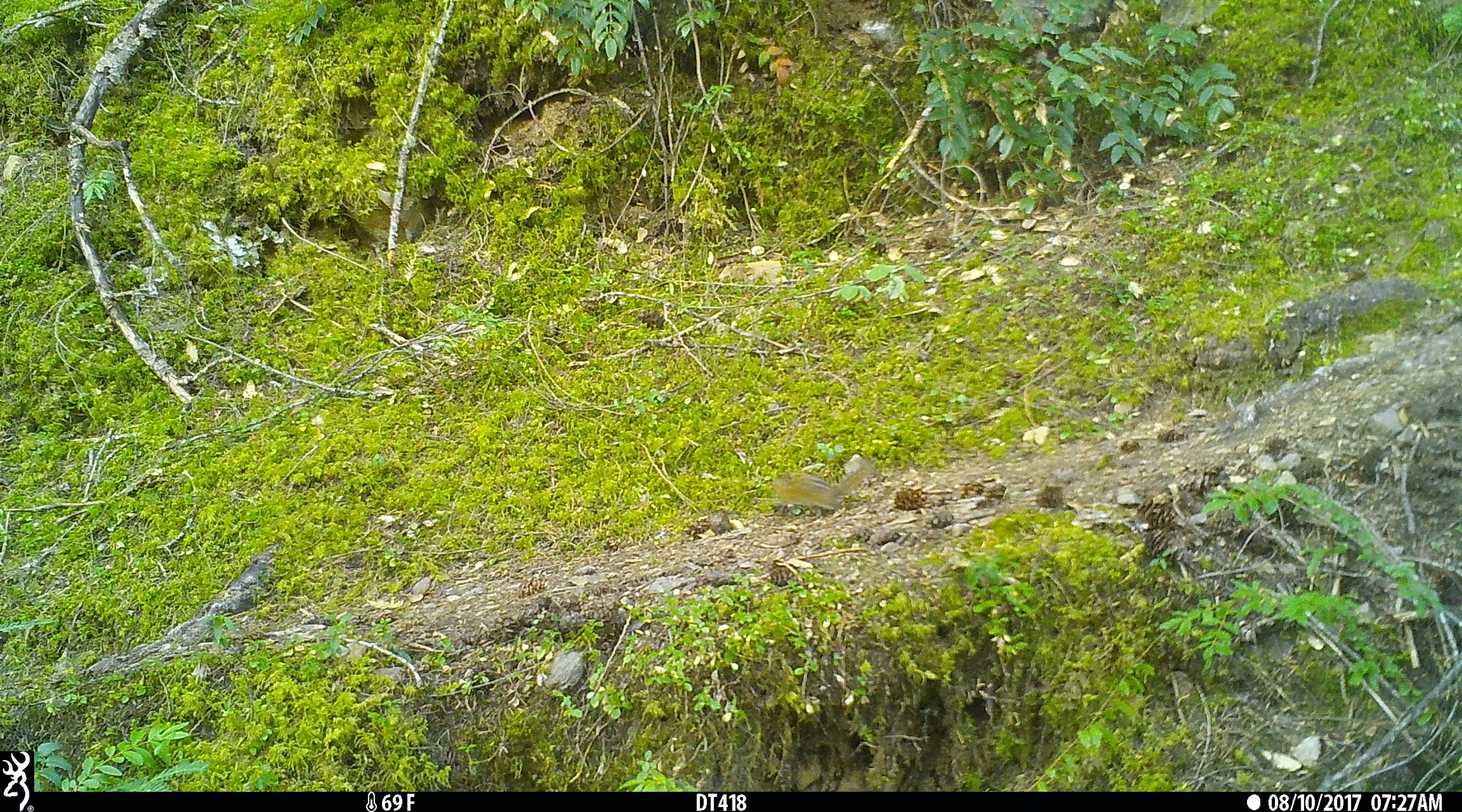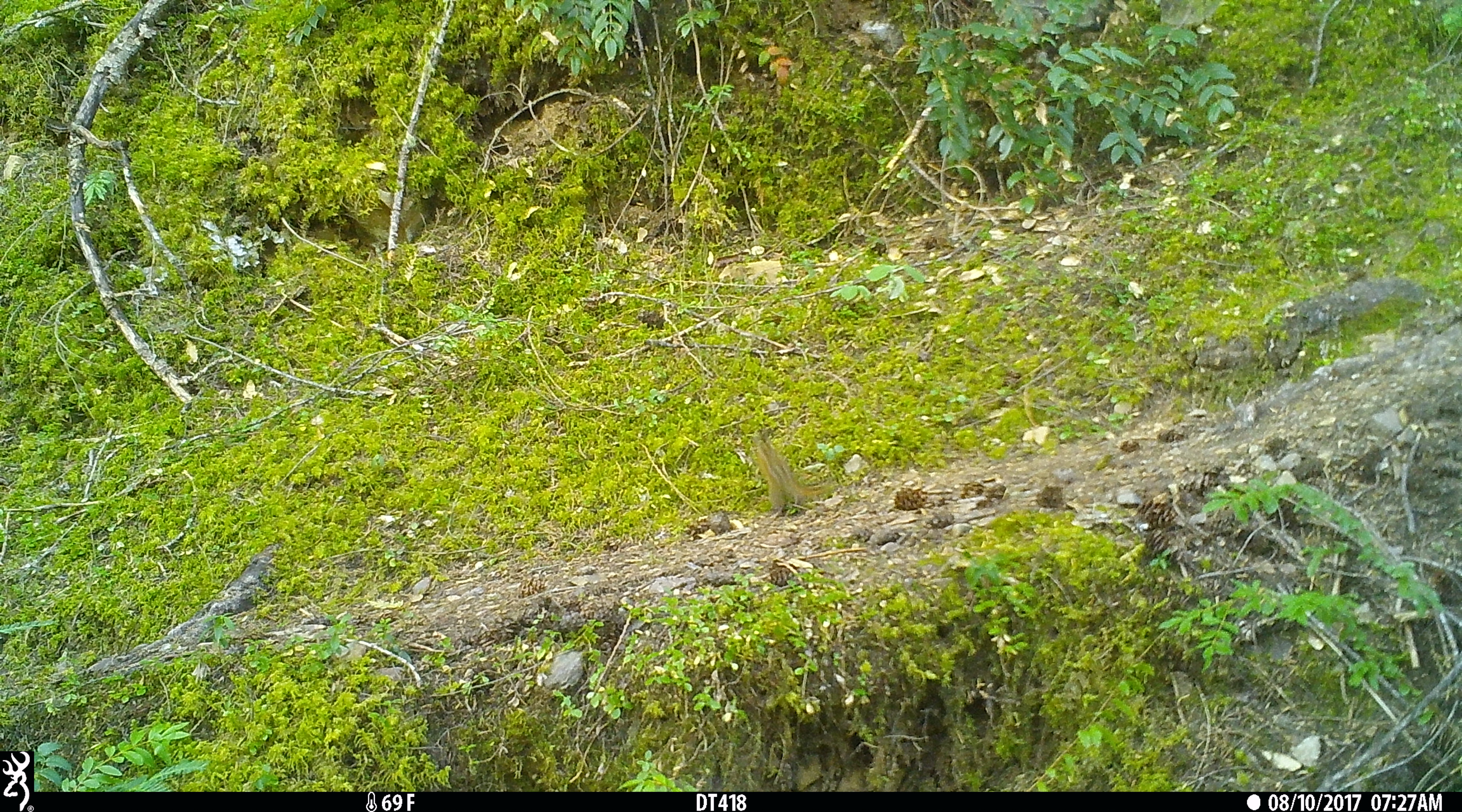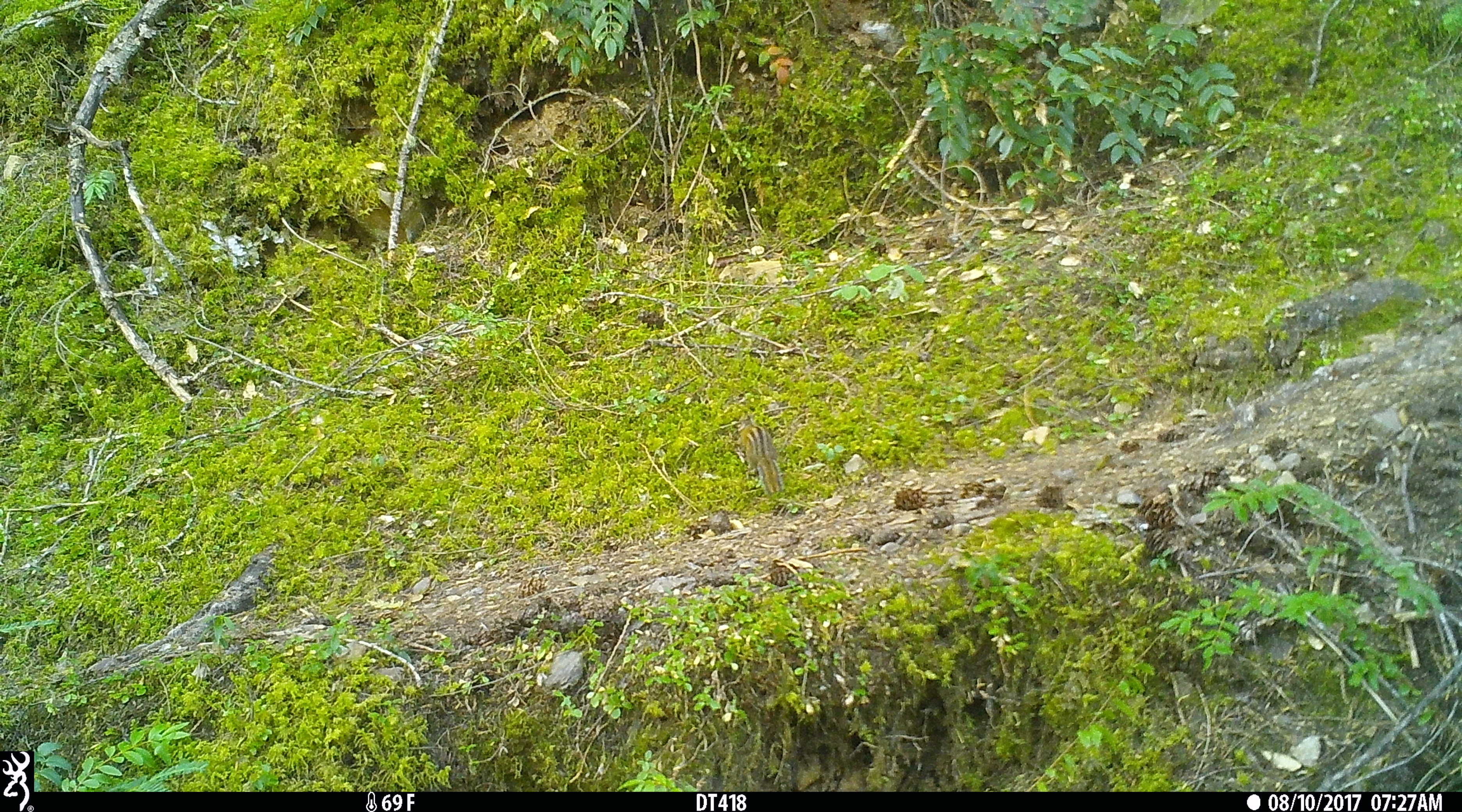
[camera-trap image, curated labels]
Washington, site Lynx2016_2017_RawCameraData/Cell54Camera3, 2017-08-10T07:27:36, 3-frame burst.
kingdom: Animalia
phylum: Chordata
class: Mammalia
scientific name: Mammalia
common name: small mammal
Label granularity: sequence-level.